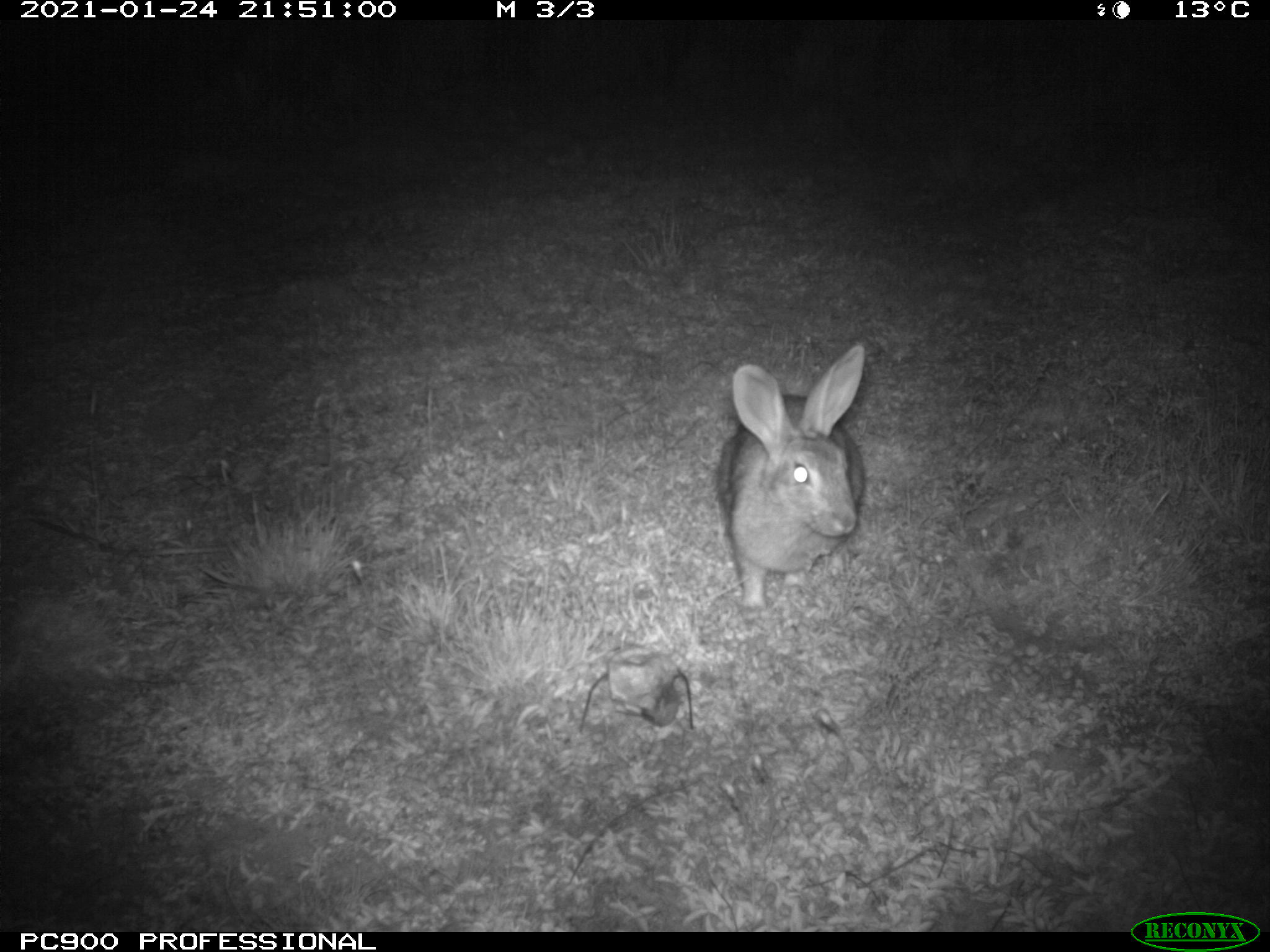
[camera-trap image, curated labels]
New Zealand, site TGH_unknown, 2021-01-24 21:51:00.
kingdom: Animalia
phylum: Chordata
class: Mammalia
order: Lagomorpha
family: Leporidae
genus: Oryctolagus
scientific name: Oryctolagus cuniculus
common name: european rabbit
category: rabbit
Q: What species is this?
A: Rabbit (european rabbit) (Oryctolagus cuniculus).